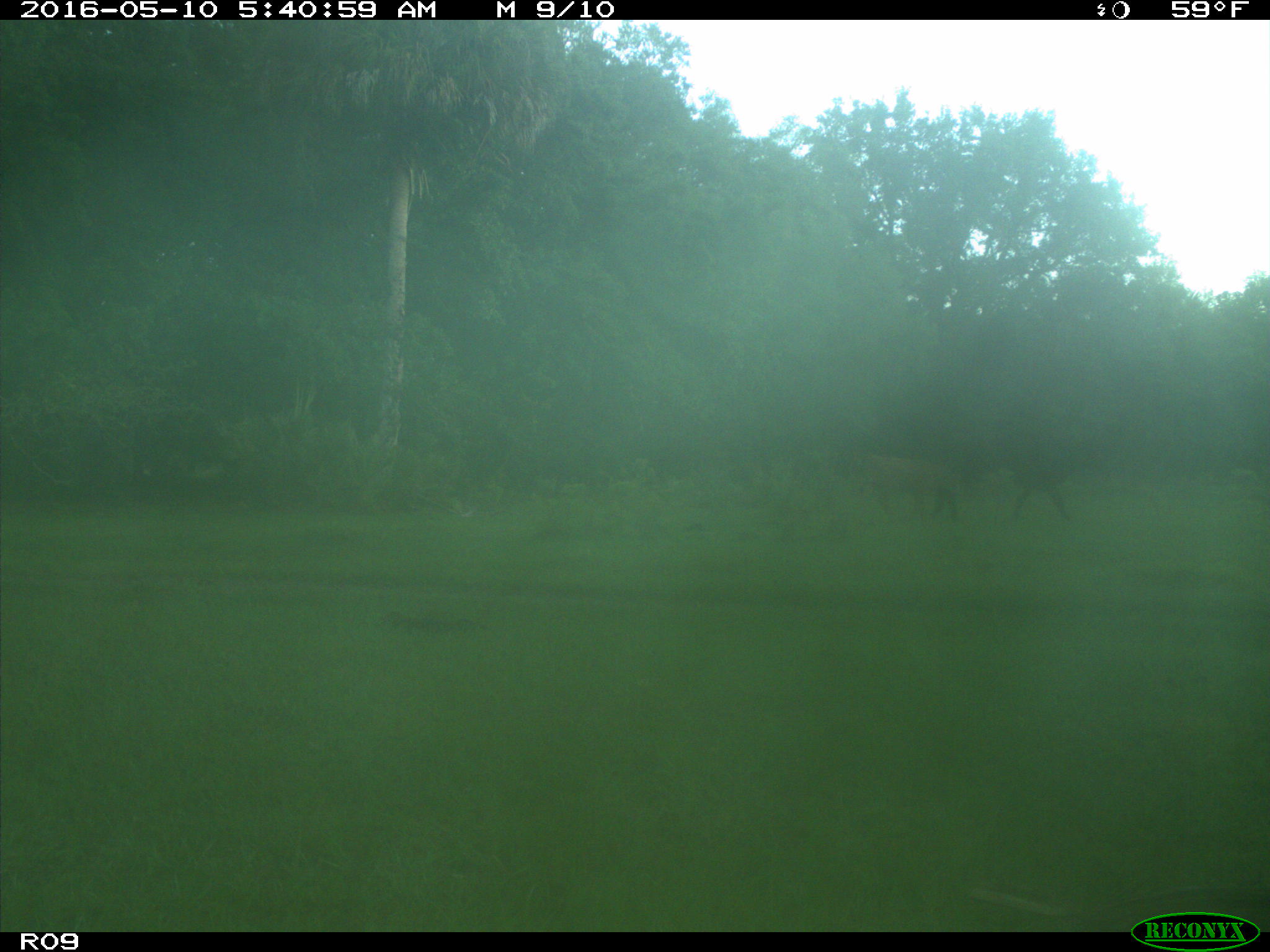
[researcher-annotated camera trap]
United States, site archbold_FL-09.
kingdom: Animalia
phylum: Chordata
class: Mammalia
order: Artiodactyla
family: Bovidae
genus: Bos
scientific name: Bos taurus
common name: domestic cow